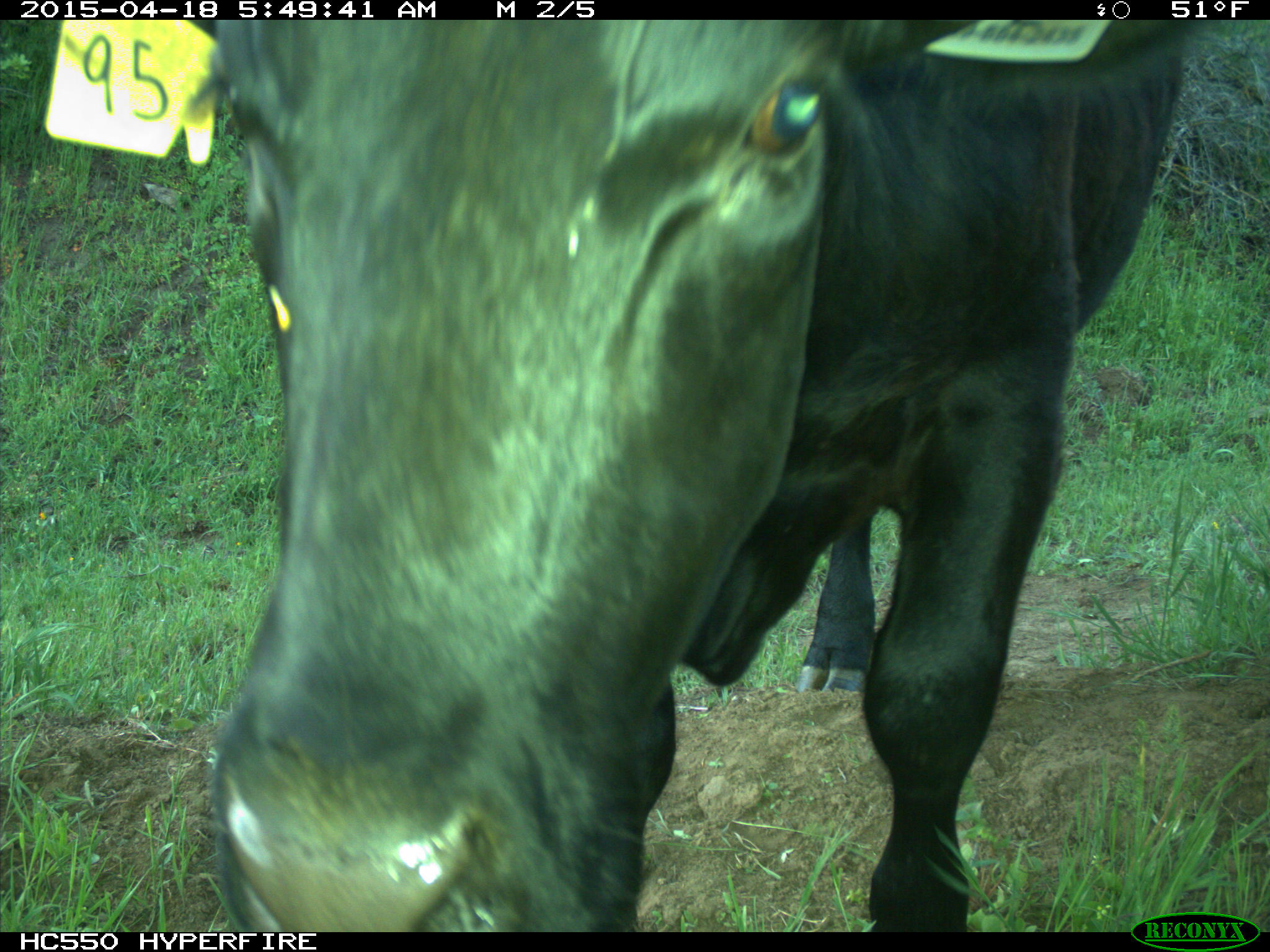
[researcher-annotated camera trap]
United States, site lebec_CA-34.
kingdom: Animalia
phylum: Chordata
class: Mammalia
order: Artiodactyla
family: Bovidae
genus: Bos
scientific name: Bos taurus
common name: domestic cow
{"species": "Bos taurus (domestic cow)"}